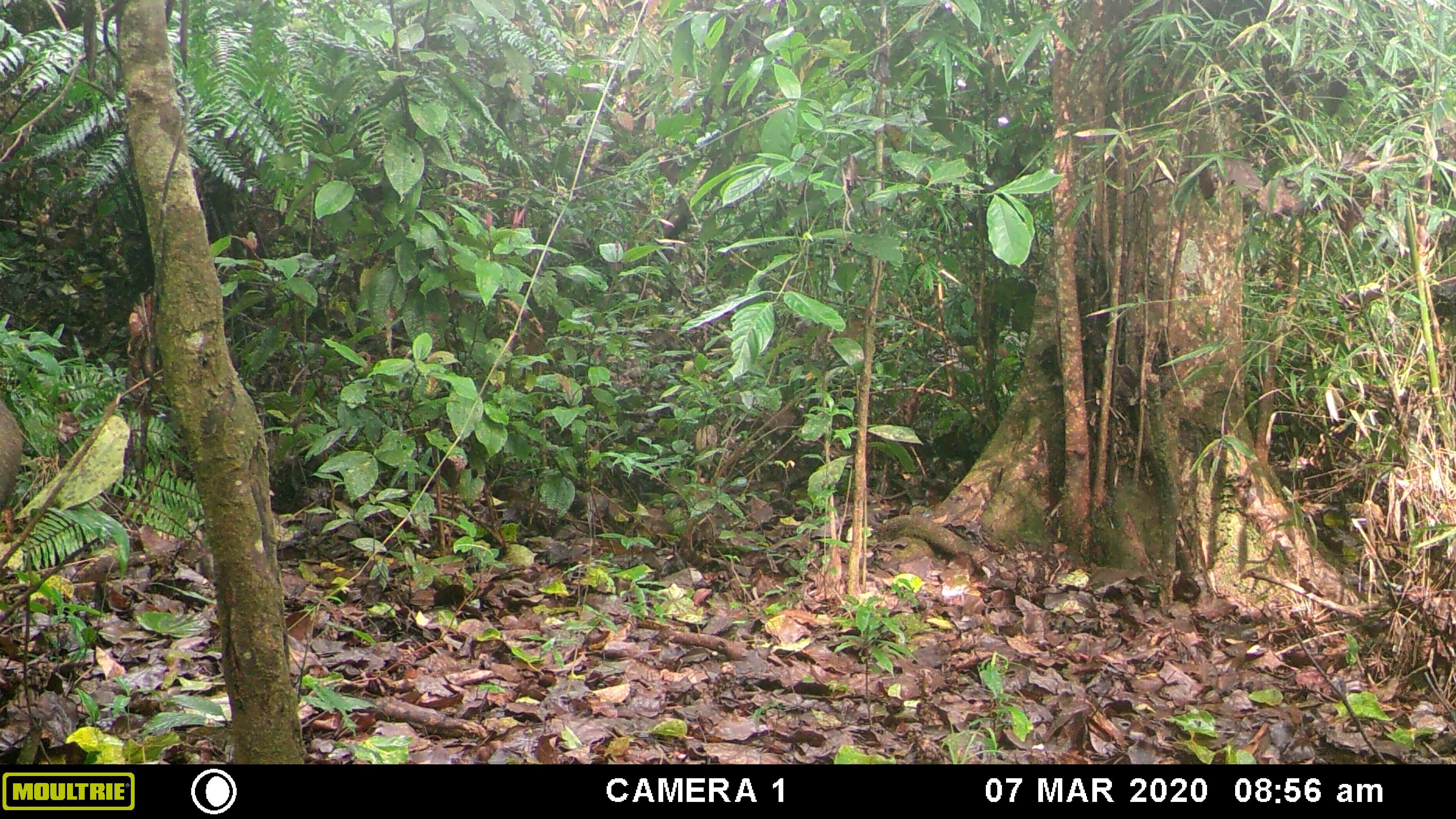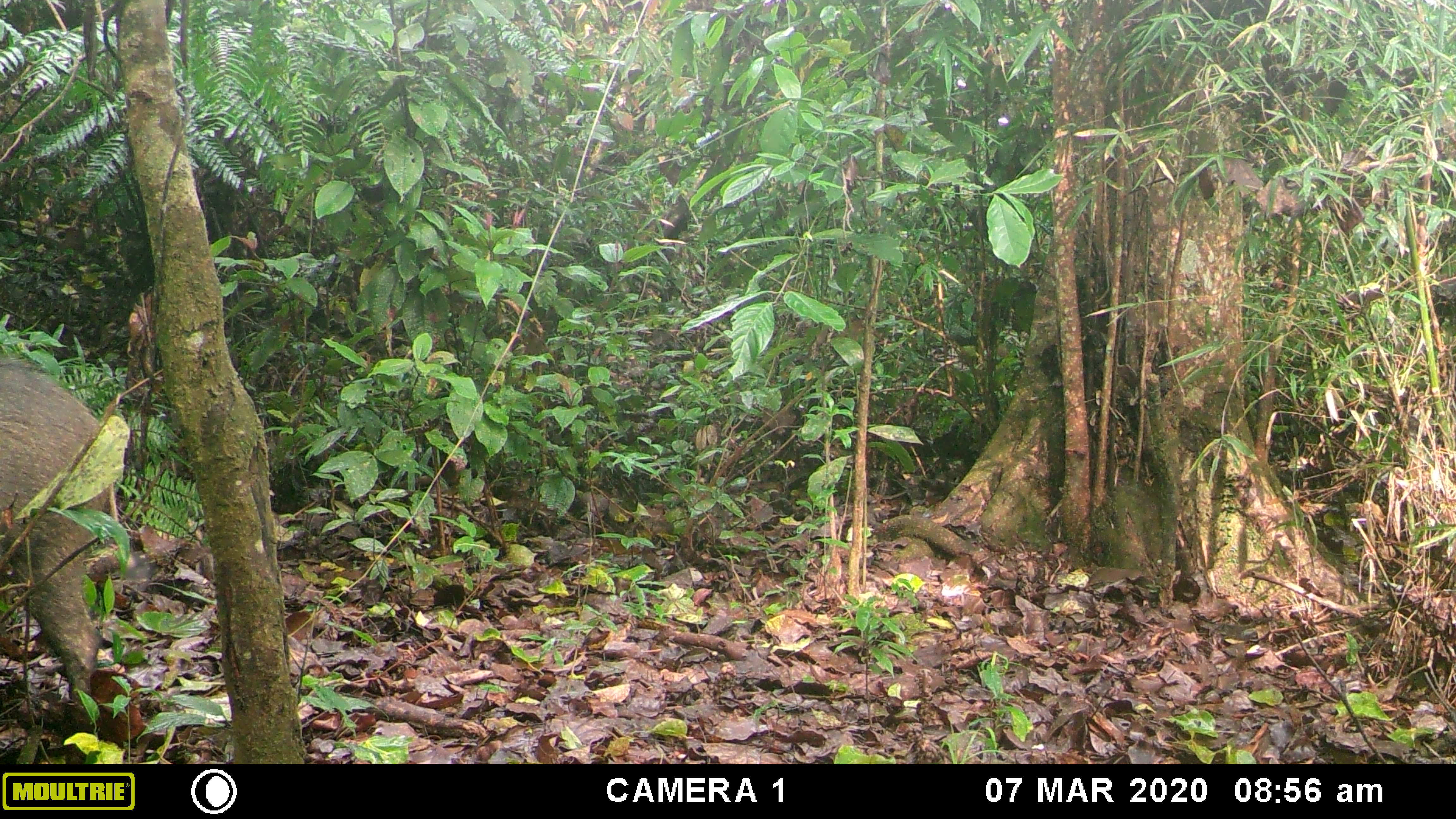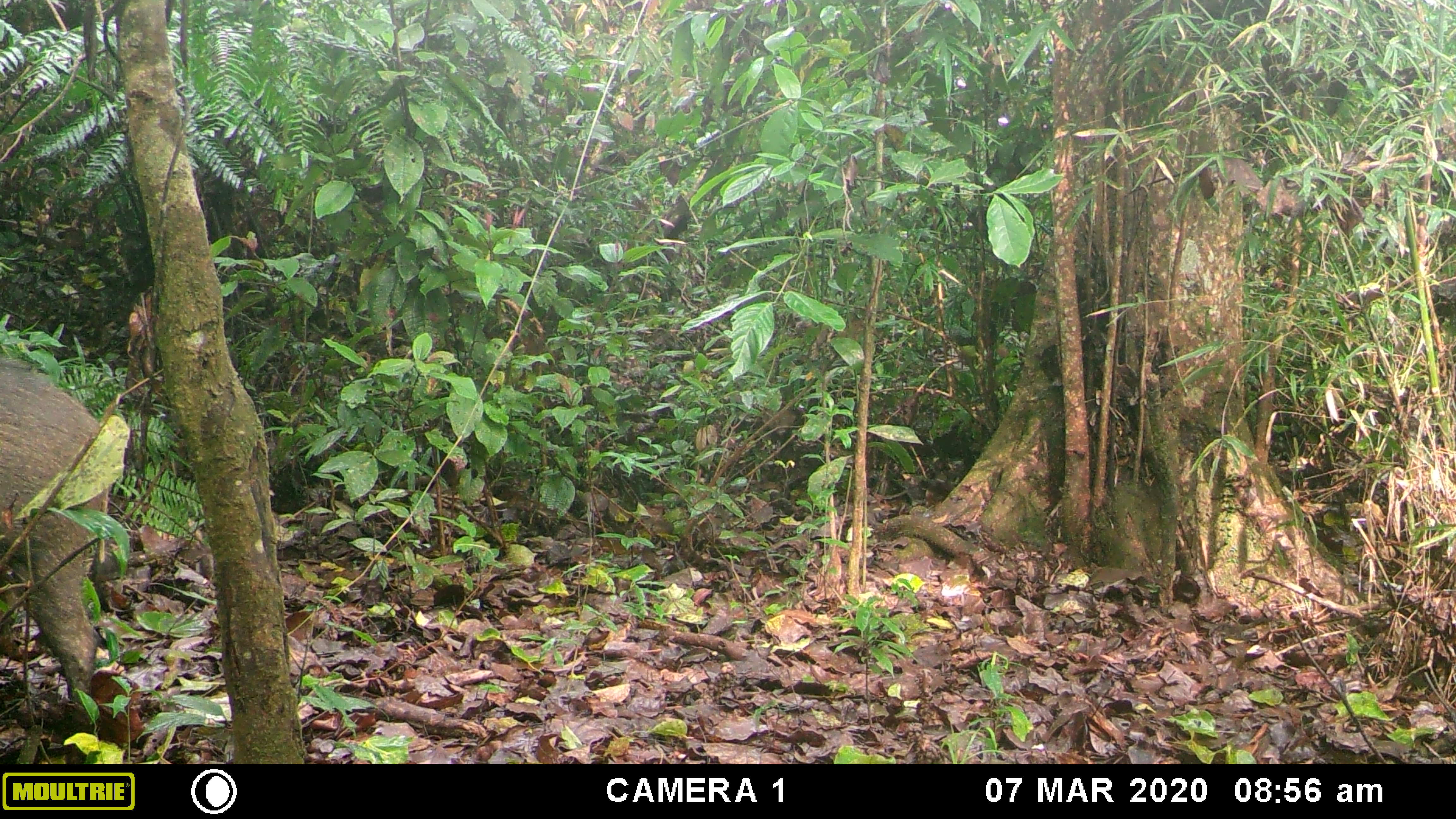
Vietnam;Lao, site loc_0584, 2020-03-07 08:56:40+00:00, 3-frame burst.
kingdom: Animalia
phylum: Chordata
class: Mammalia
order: Artiodactyla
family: Suidae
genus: Sus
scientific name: Sus scrofa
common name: eurasian wild pig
Eurasian wild pig (Sus scrofa). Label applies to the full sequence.